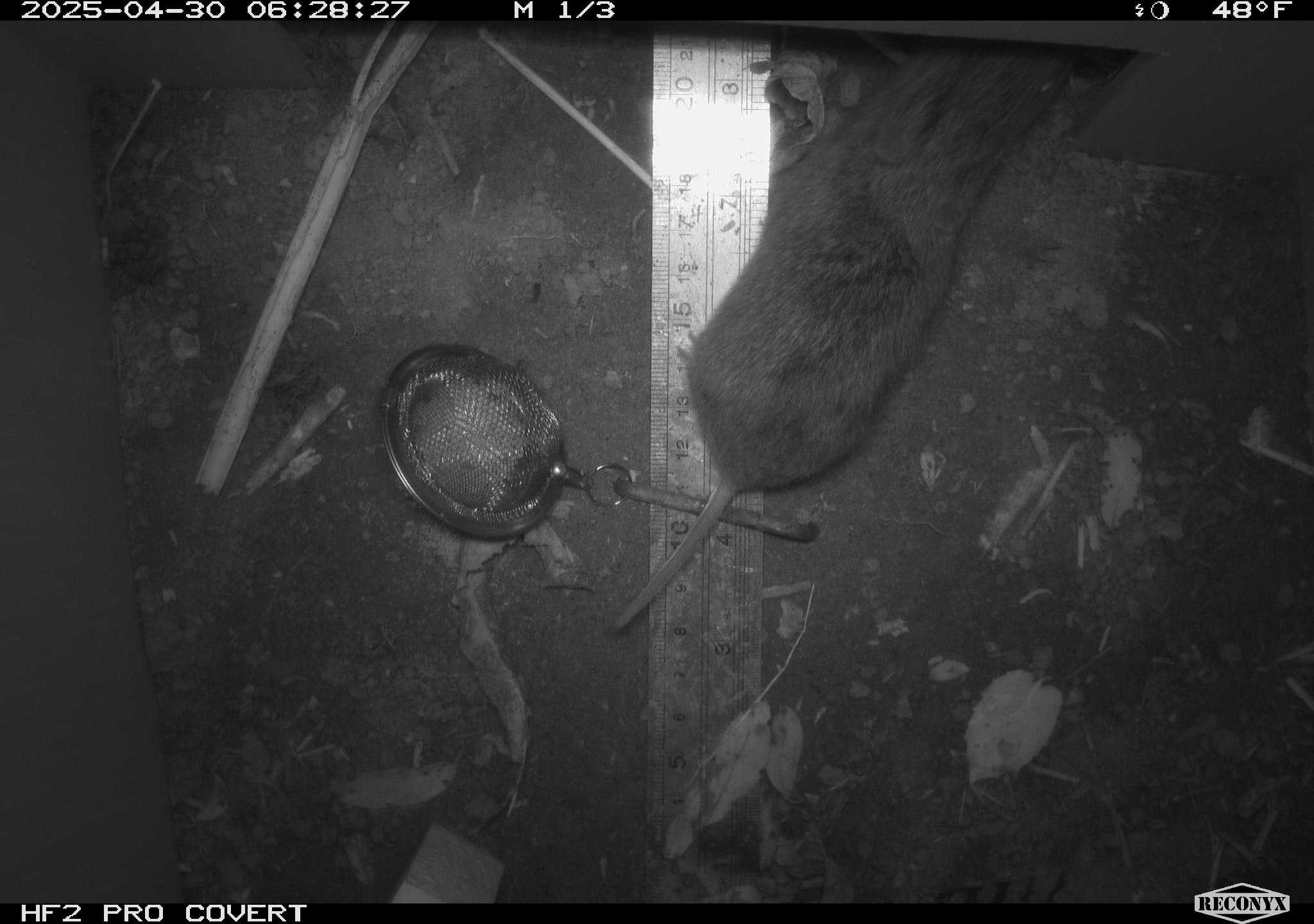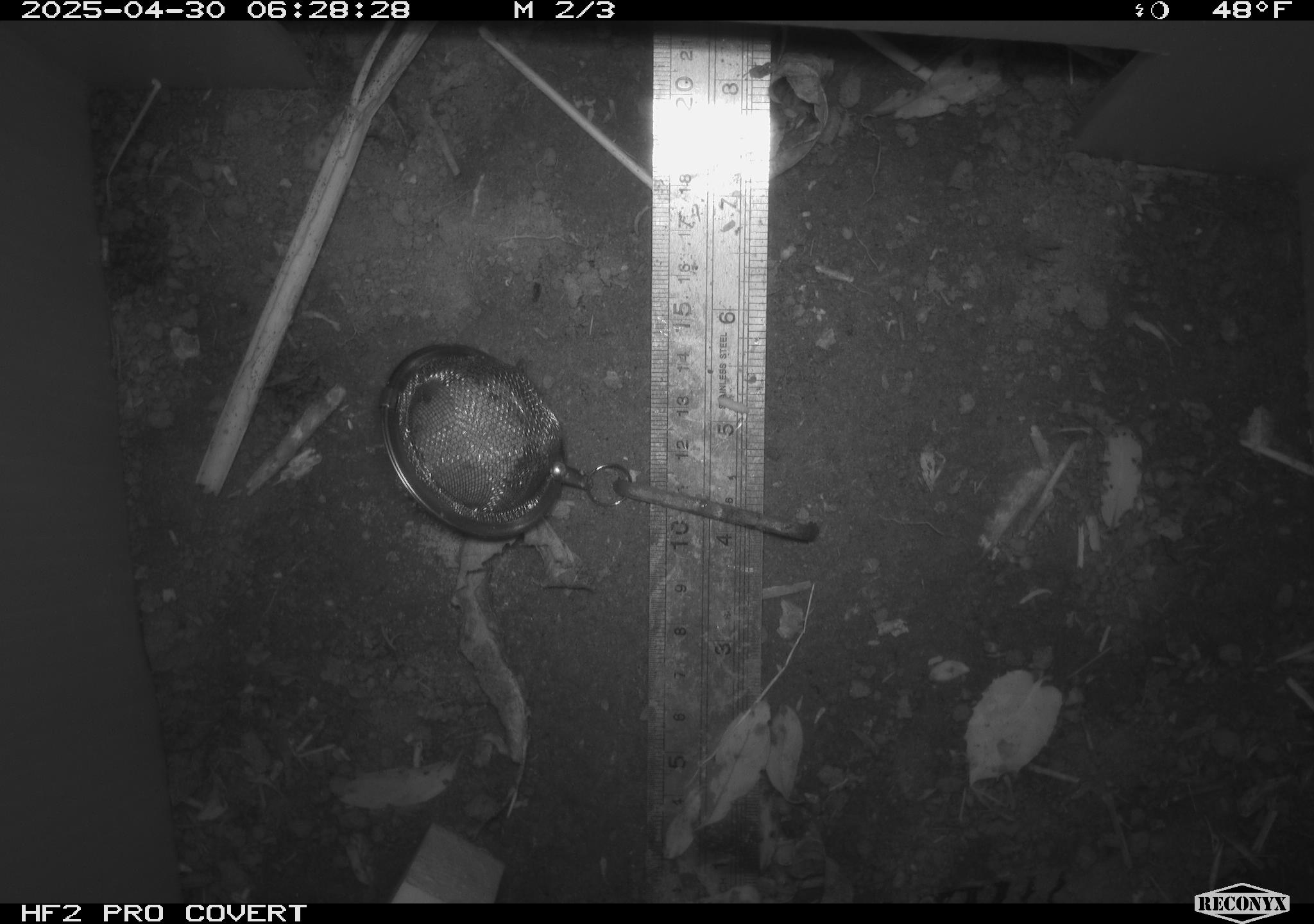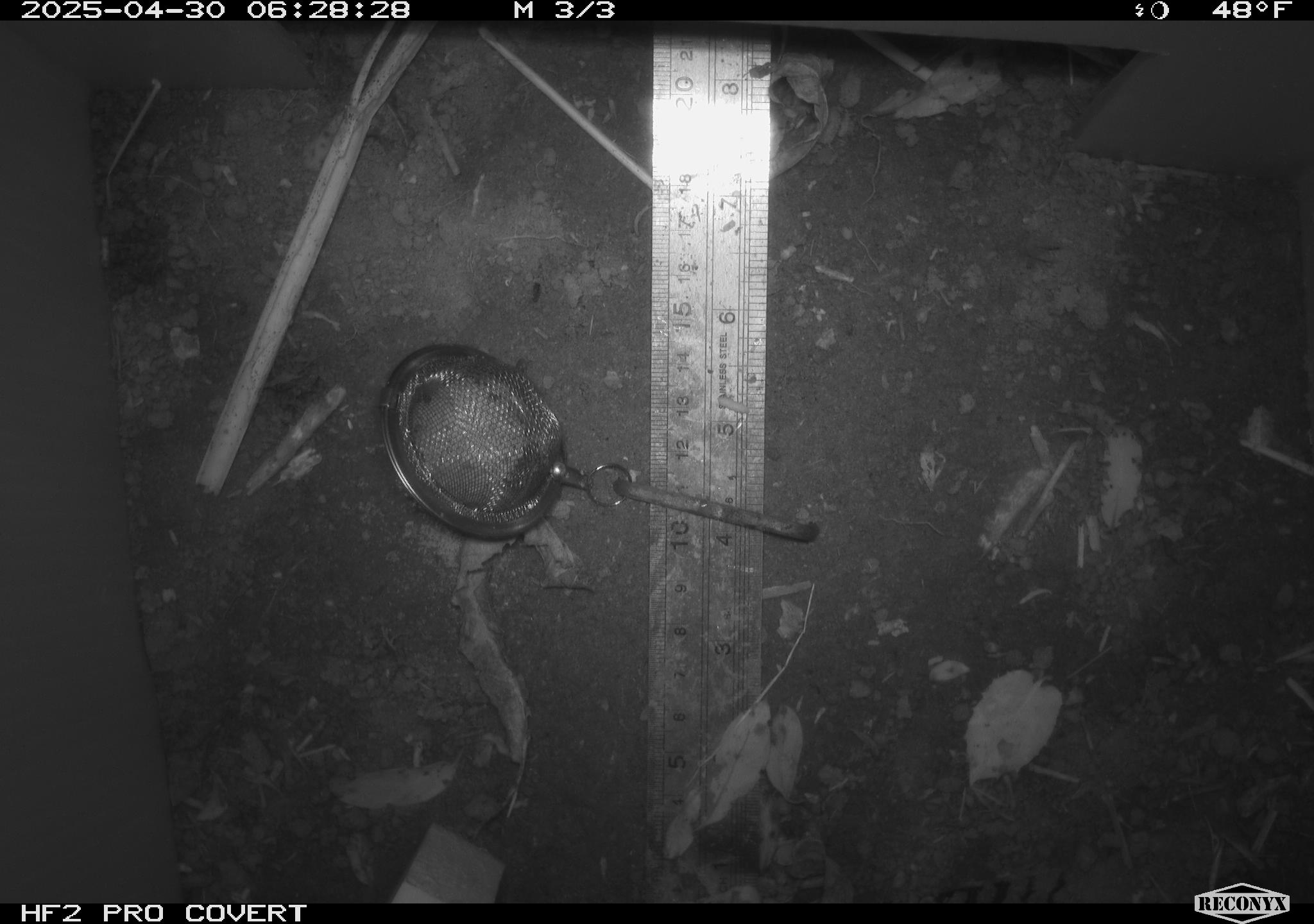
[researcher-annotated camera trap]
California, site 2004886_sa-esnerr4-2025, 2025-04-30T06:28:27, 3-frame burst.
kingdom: Animalia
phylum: Chordata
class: Mammalia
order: Rodentia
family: Cricetidae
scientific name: Arvicolinae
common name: voles, lemmings, and muskrats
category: arvicolinae subfamily